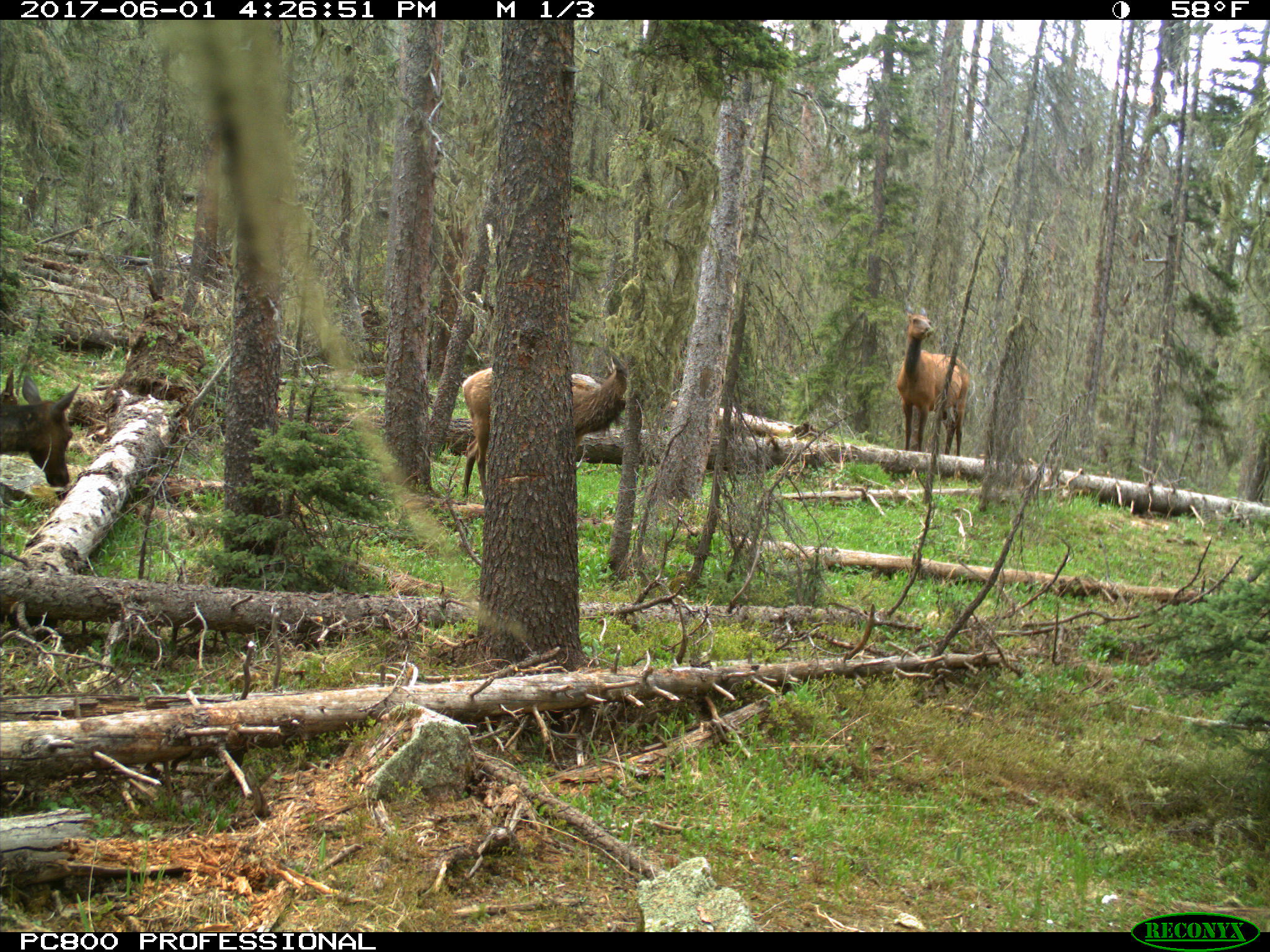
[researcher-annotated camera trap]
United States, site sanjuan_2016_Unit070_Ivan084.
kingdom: Animalia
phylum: Chordata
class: Mammalia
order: Artiodactyla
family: Cervidae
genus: Cervus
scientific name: Cervus elaphus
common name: red deer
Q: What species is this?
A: Cervus elaphus (red deer).